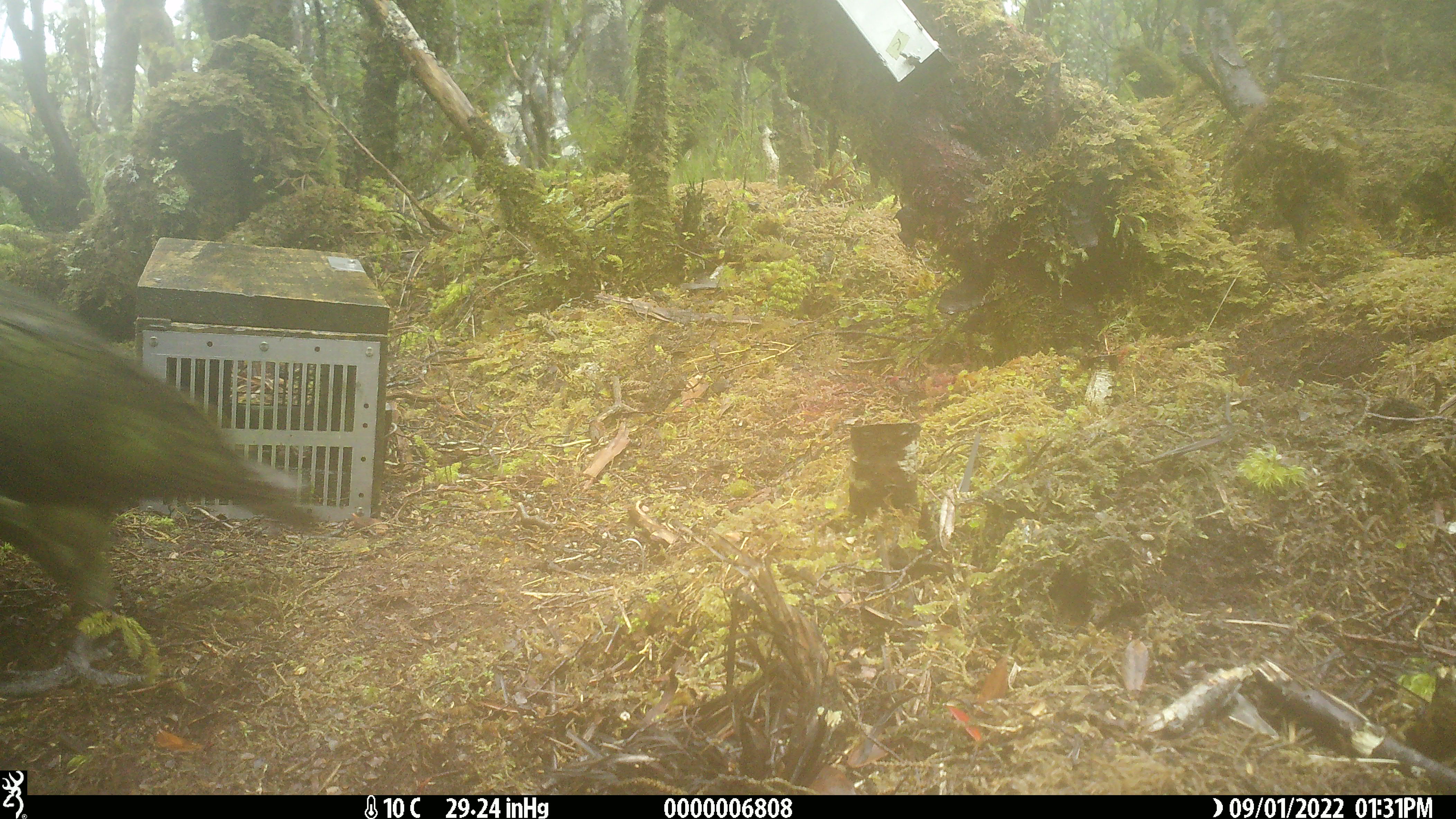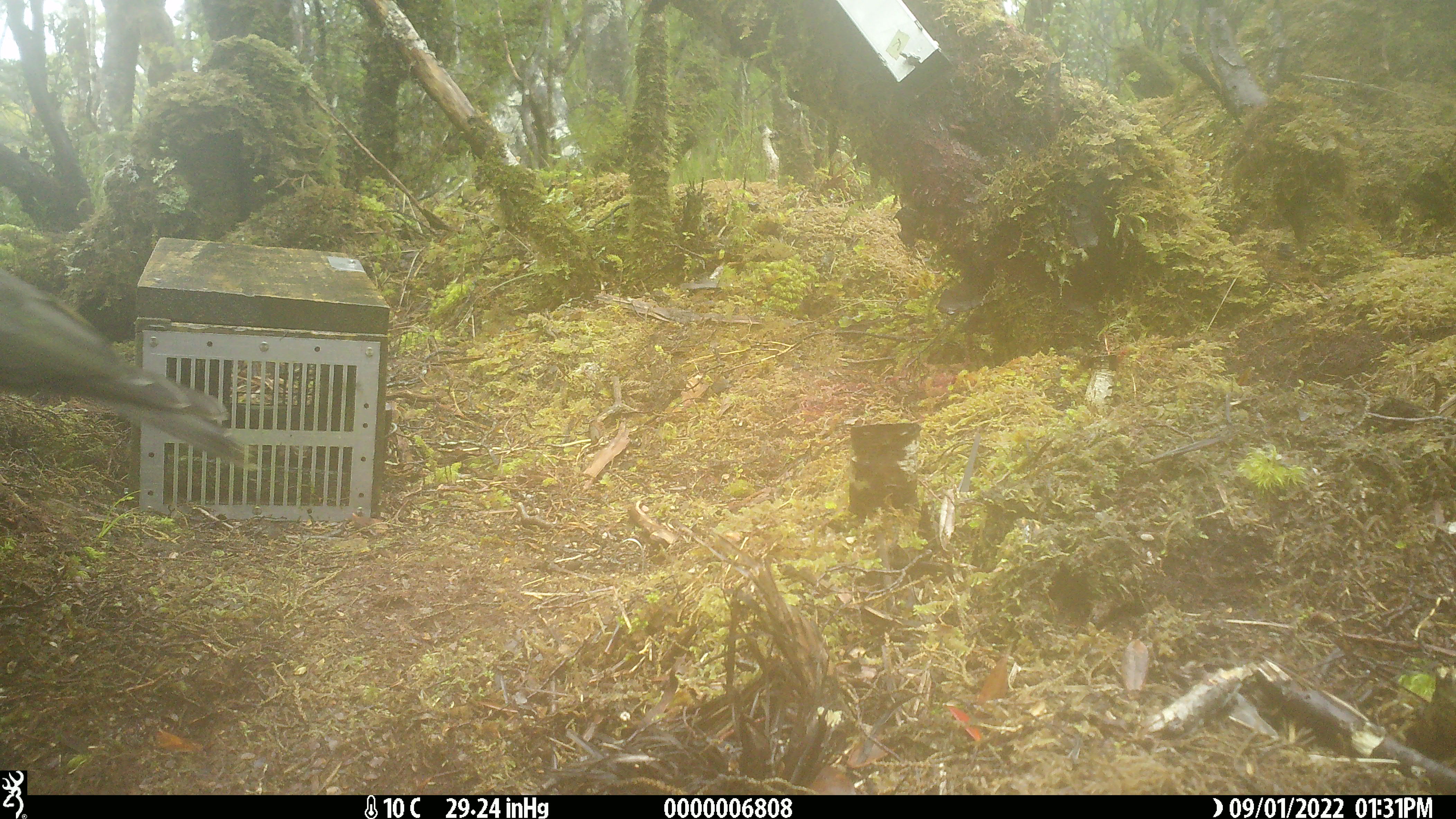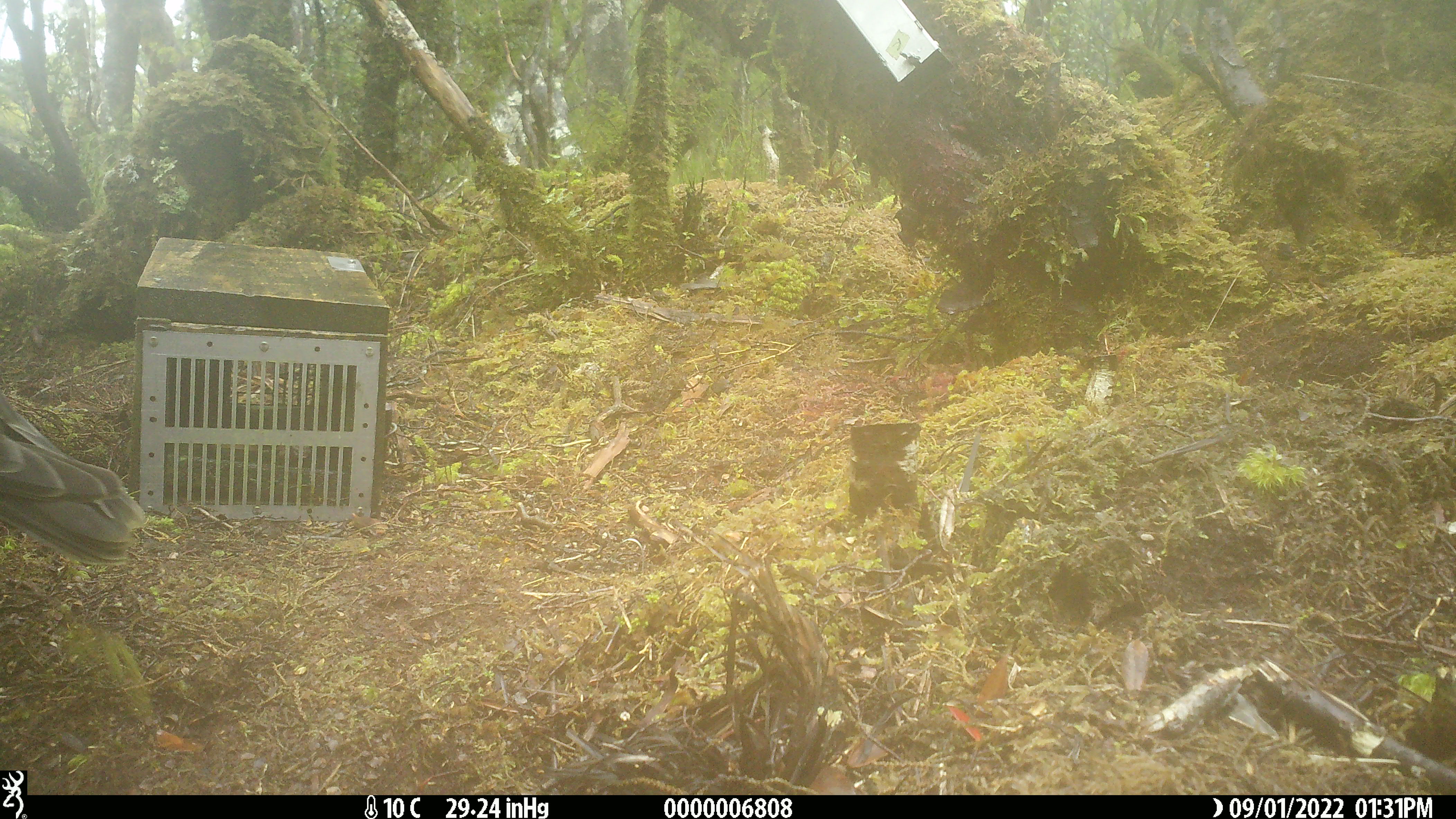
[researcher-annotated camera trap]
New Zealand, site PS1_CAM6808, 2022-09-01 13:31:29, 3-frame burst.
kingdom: Animalia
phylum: Chordata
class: Aves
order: Psittaciformes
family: Strigopidae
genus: Nestor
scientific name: Nestor notabilis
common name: kea